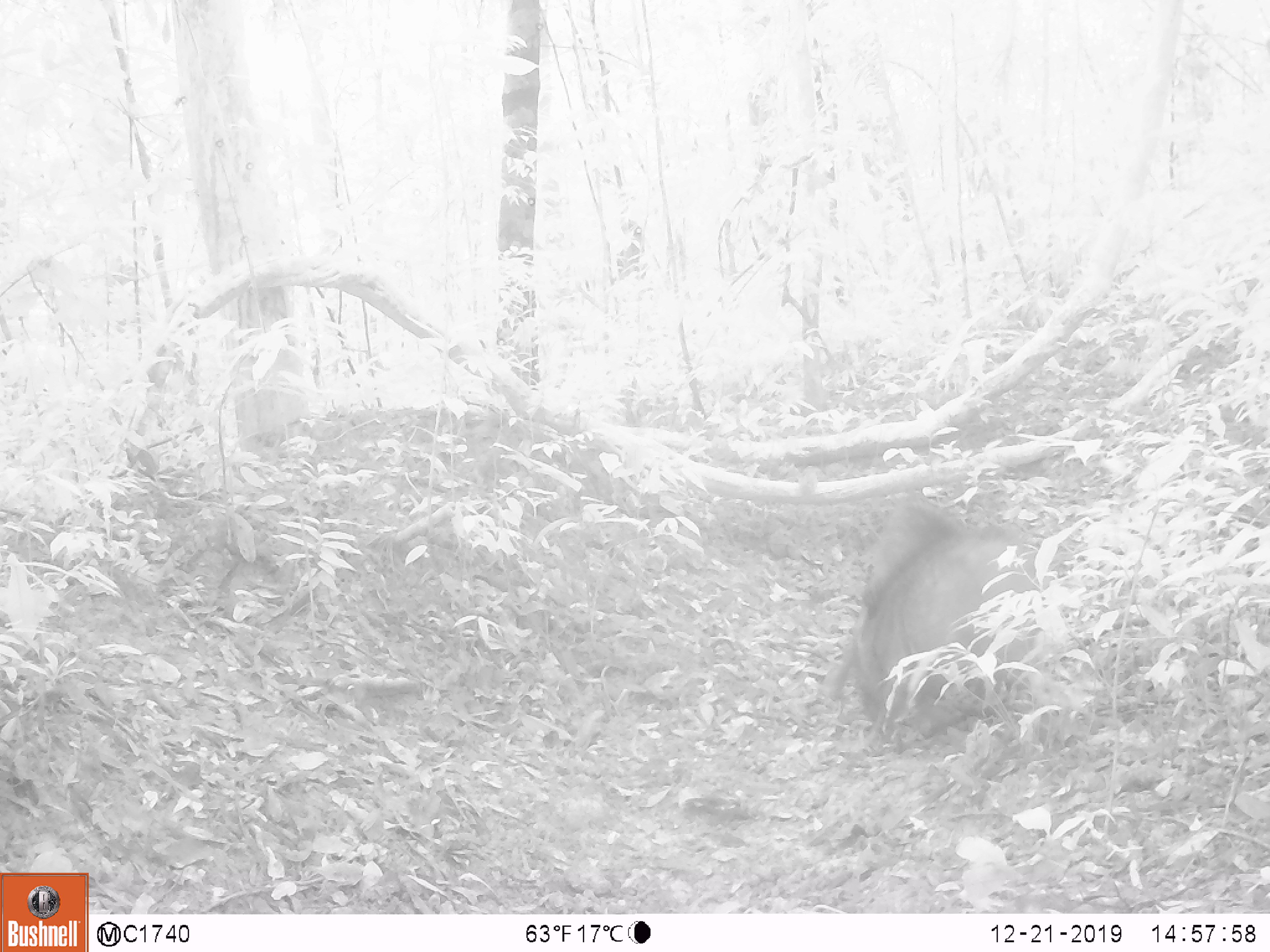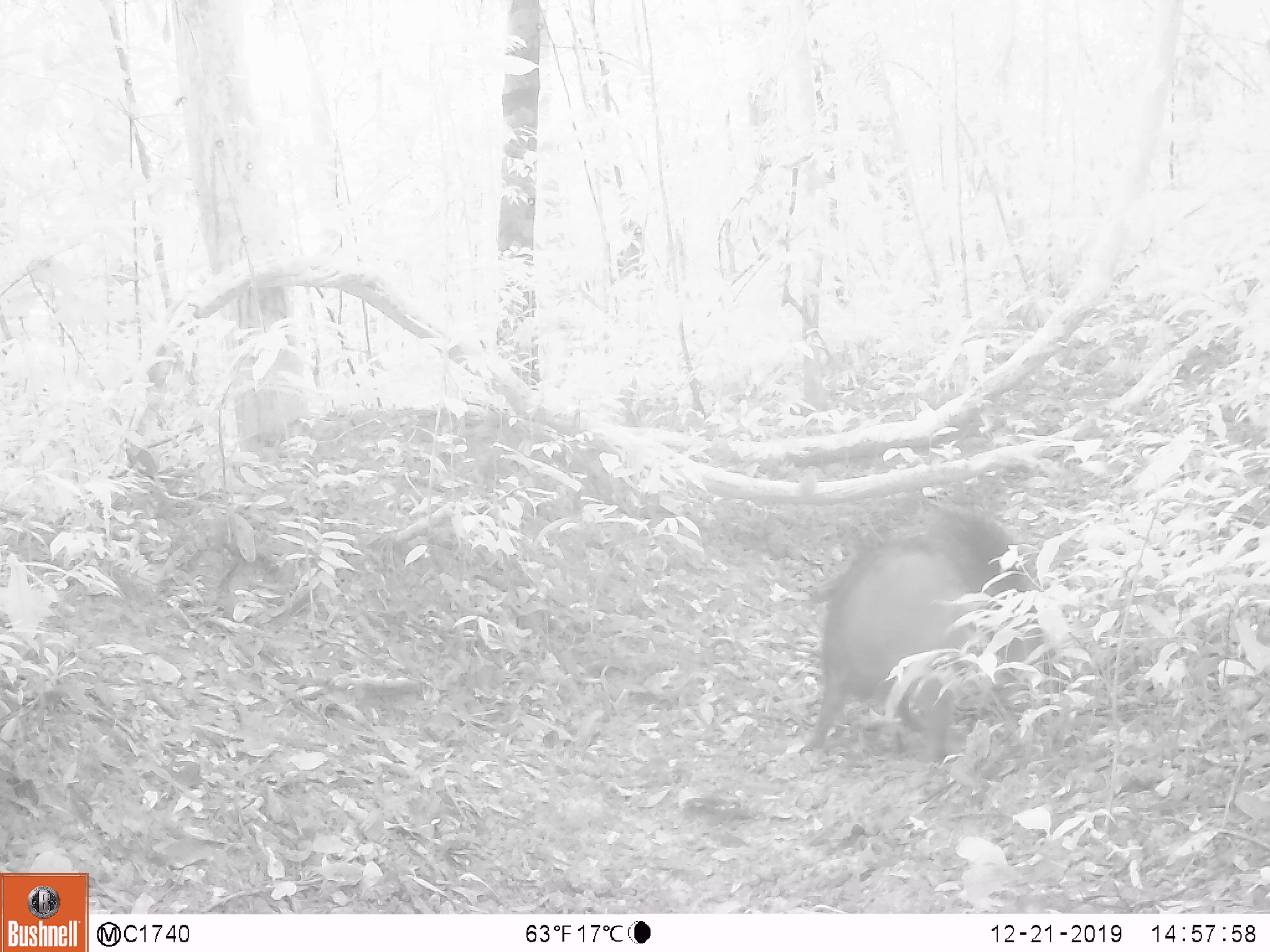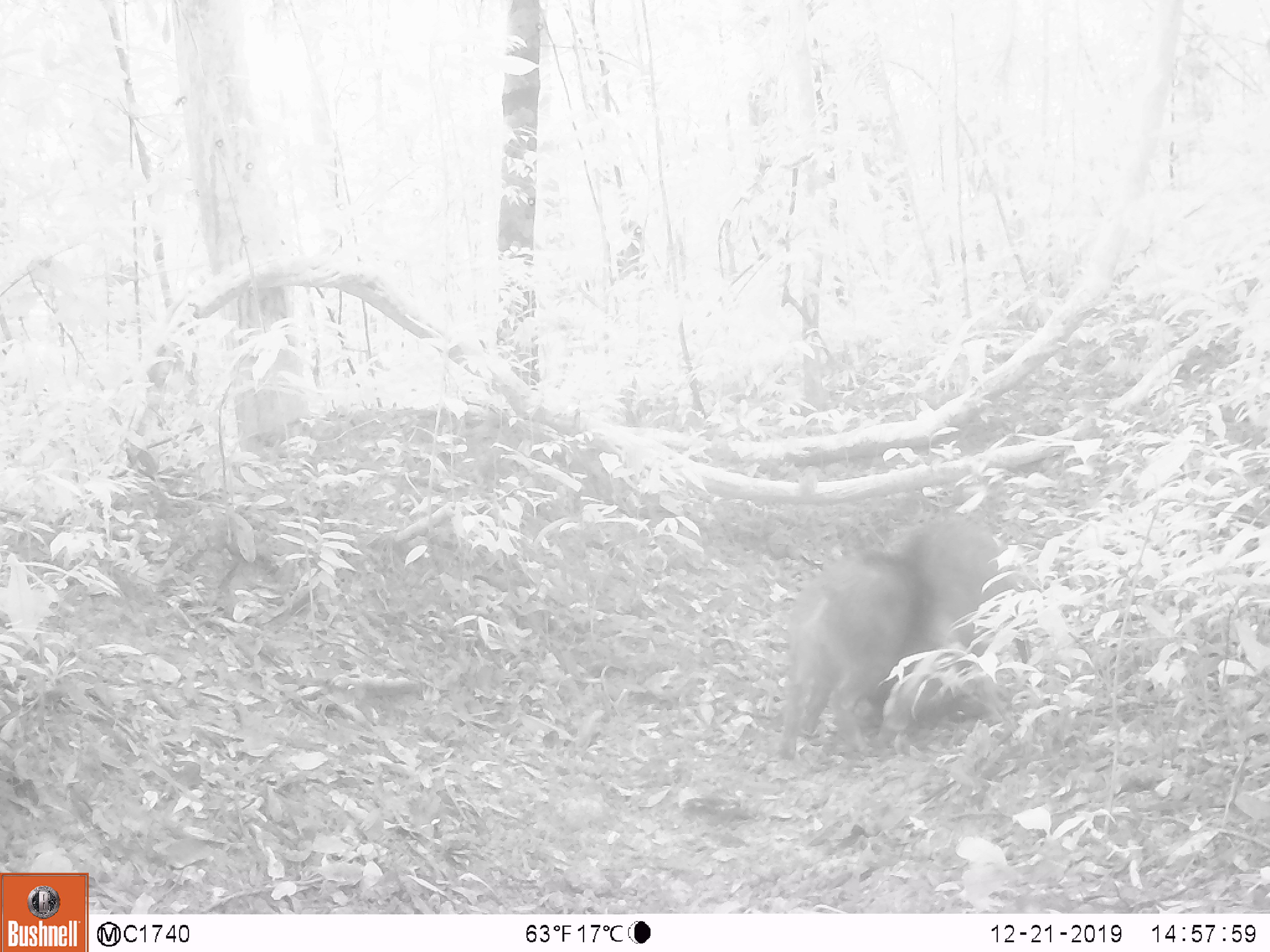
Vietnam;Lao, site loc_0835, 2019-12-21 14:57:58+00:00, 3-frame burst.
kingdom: Animalia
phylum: Chordata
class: Mammalia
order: Artiodactyla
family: Suidae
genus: Sus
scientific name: Sus scrofa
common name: eurasian wild pig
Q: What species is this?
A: Eurasian wild pig (Sus scrofa).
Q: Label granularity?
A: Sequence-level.